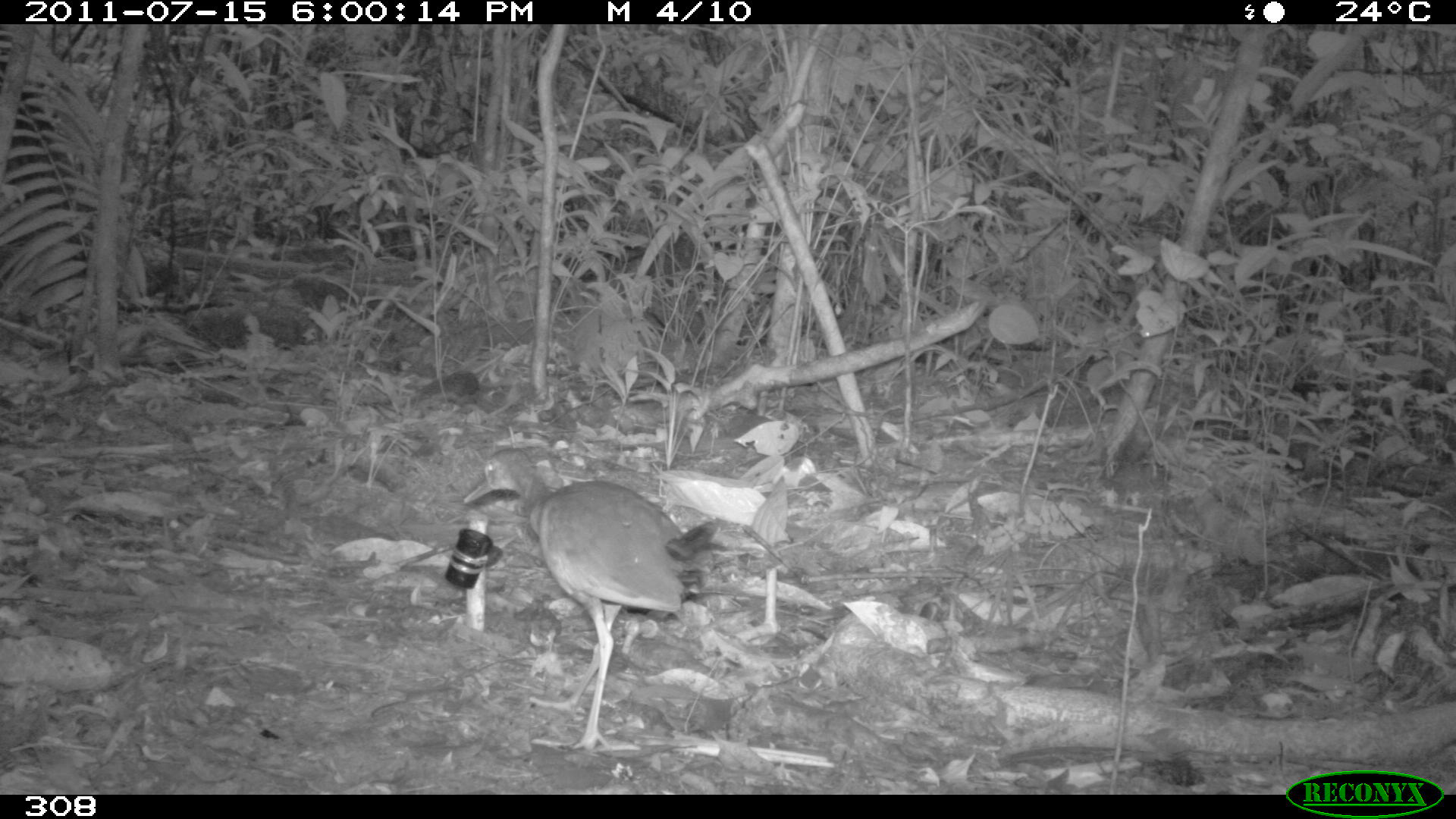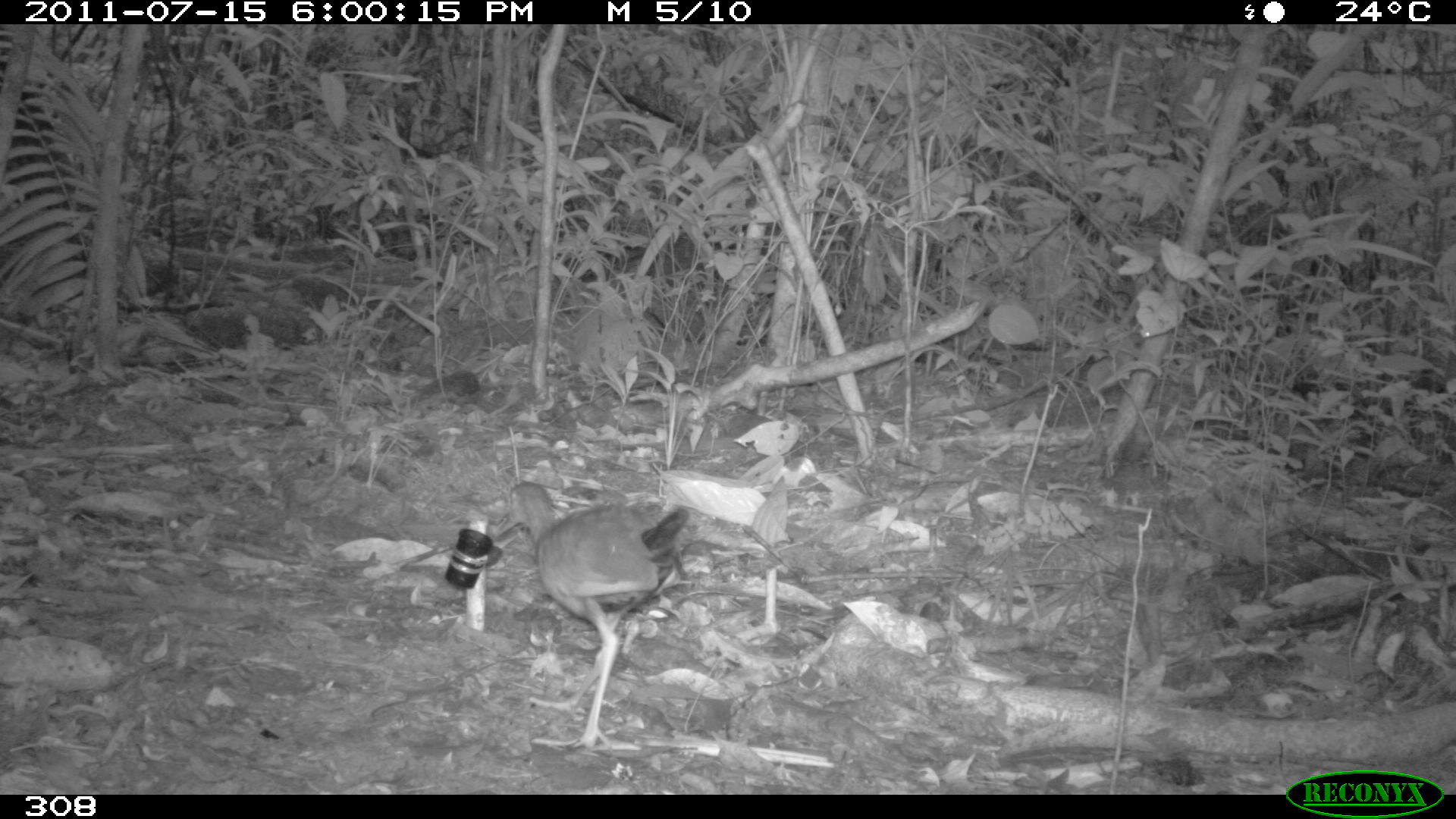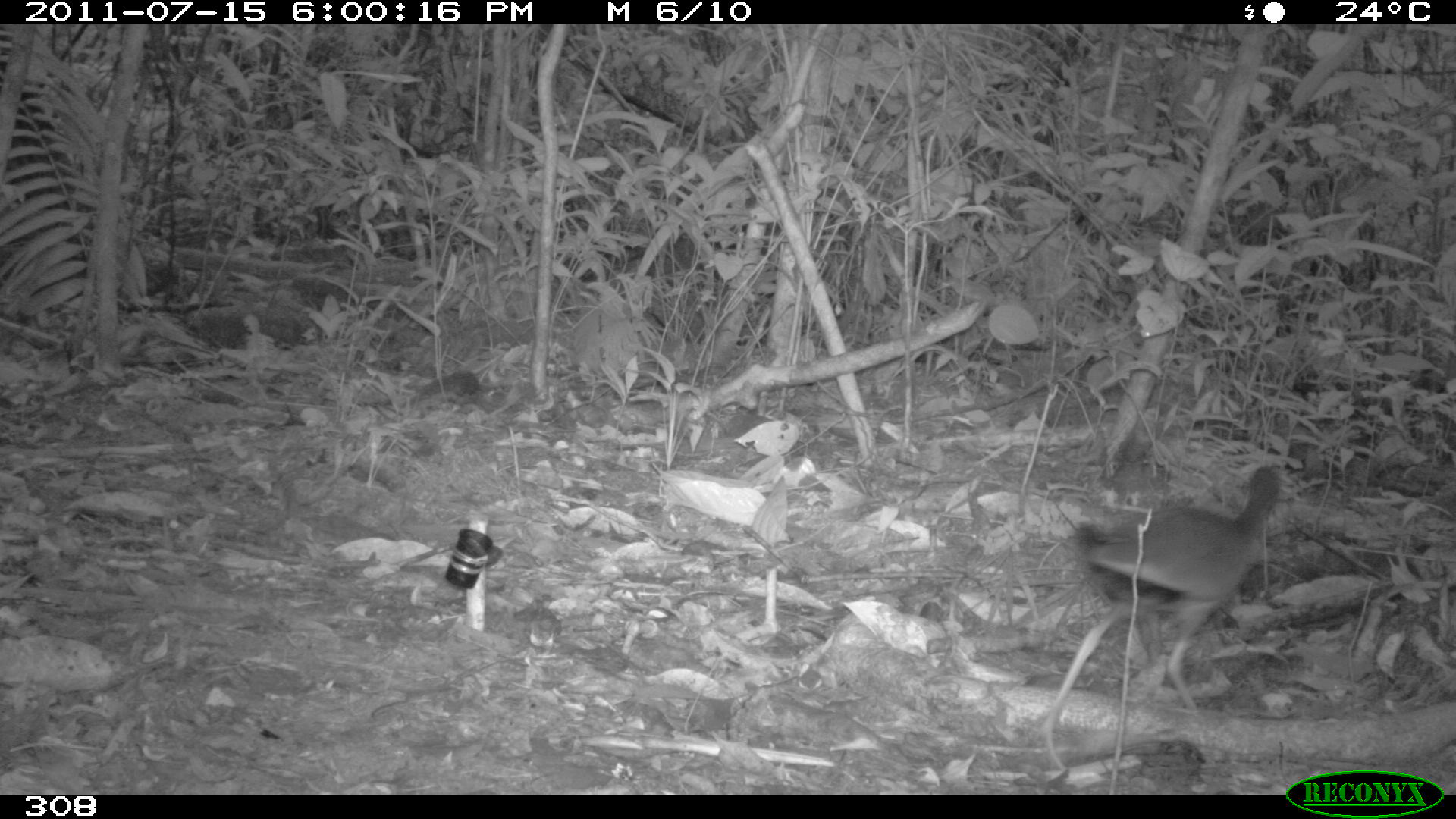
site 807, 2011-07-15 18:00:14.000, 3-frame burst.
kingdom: Animalia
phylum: Chordata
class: Aves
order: Gruiformes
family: Rallidae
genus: Aramides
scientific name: Aramides cajaneus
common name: gray-cowled wood-rail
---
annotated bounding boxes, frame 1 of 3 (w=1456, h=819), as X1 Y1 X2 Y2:
aramides cajaneus: 463 445 726 752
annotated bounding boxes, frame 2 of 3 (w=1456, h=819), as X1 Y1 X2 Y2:
aramides cajaneus: 491 479 690 752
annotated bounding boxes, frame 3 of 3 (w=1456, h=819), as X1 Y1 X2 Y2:
aramides cajaneus: 1033 463 1280 772